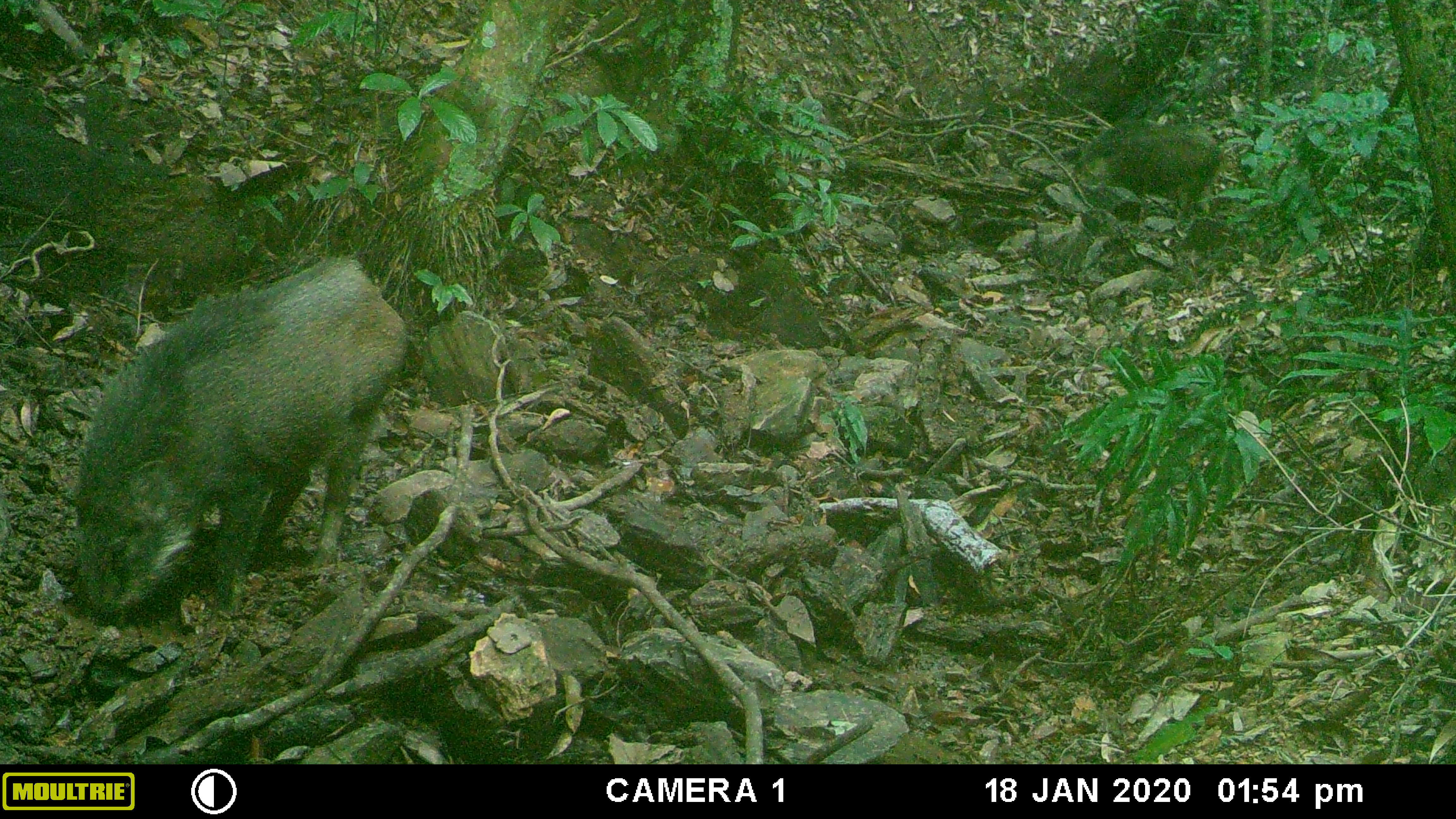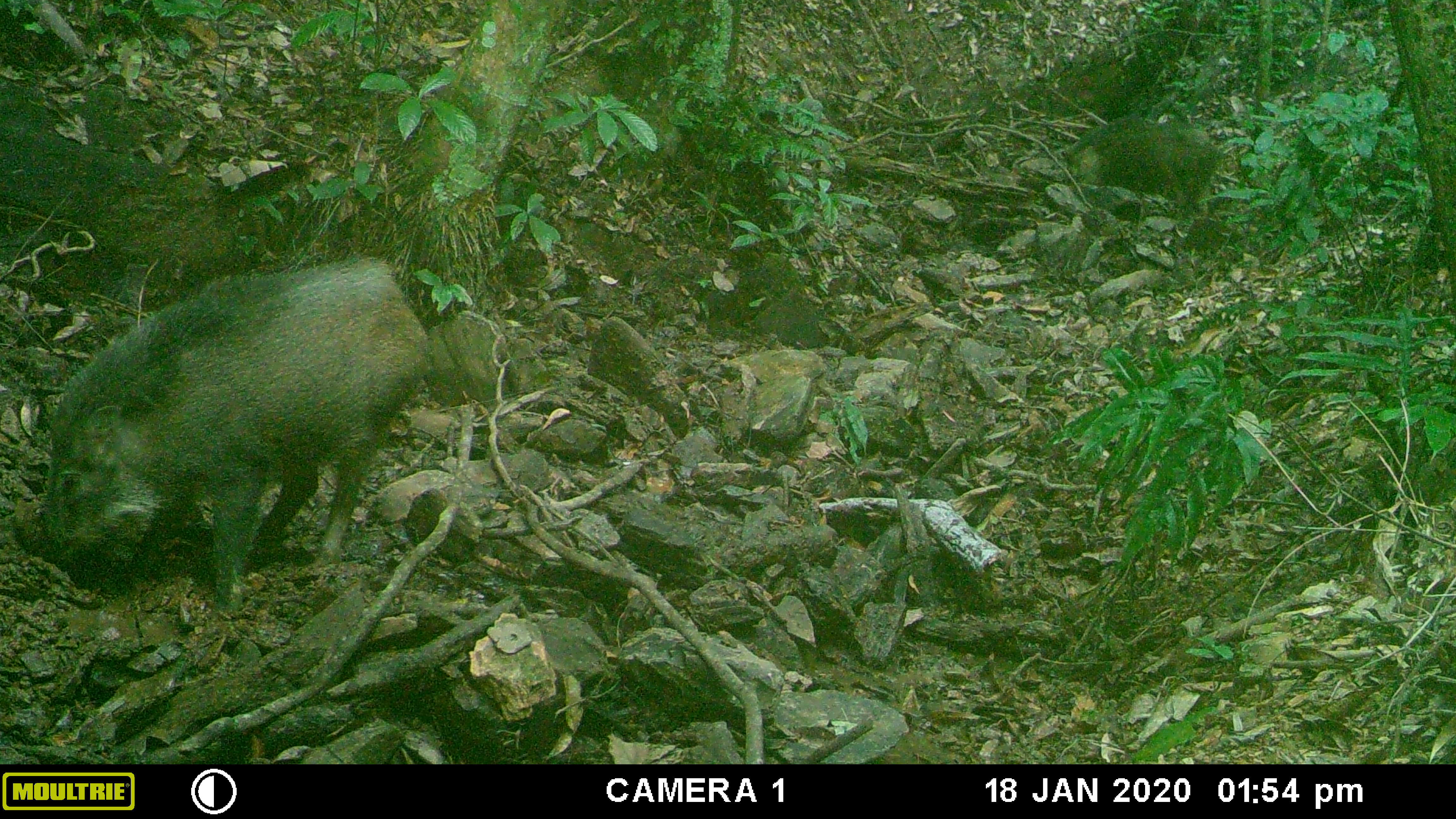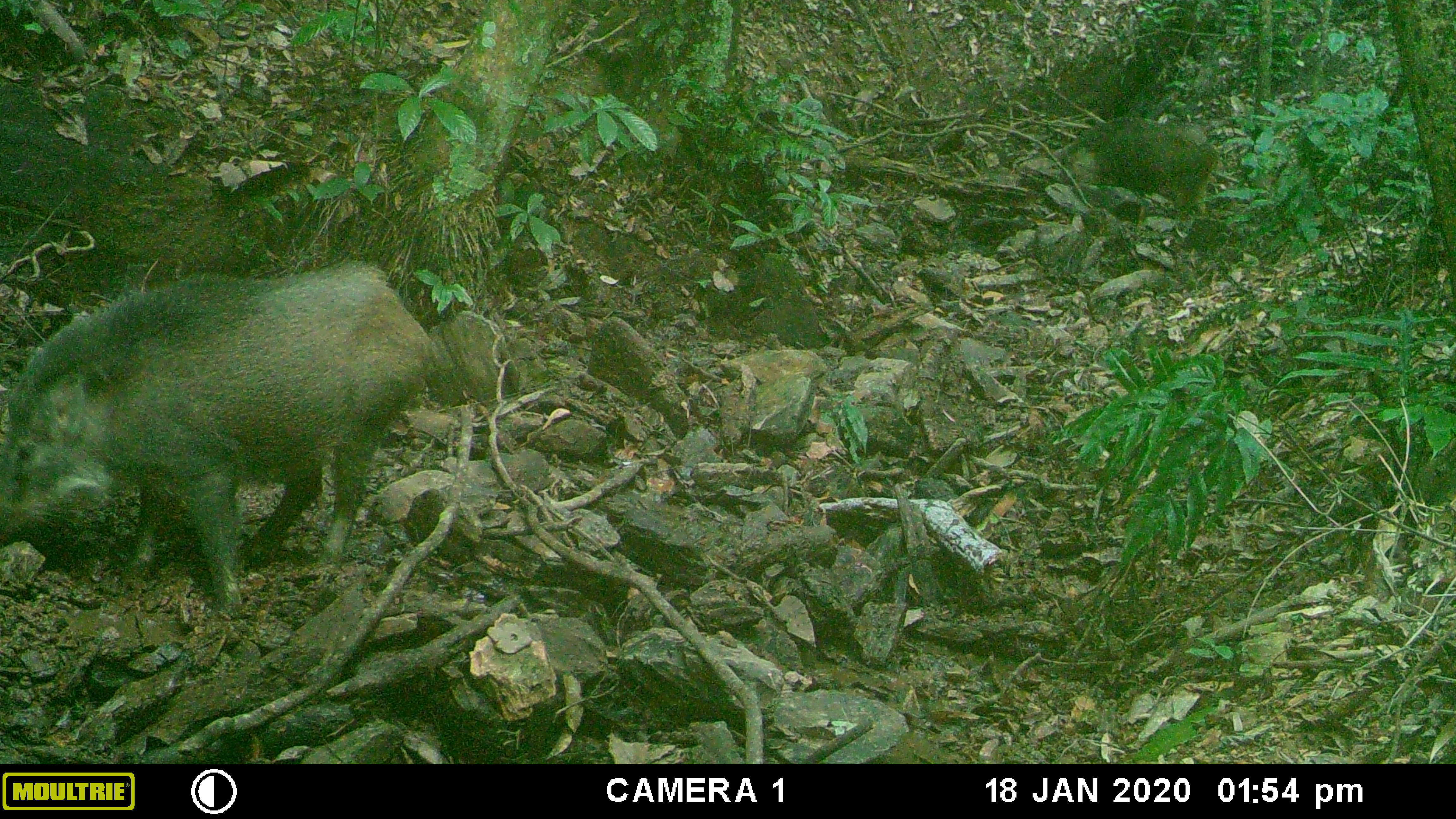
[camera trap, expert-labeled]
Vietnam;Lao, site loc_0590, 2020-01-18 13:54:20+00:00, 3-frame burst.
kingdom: Animalia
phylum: Chordata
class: Mammalia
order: Artiodactyla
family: Suidae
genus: Sus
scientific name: Sus scrofa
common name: eurasian wild pig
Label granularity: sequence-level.